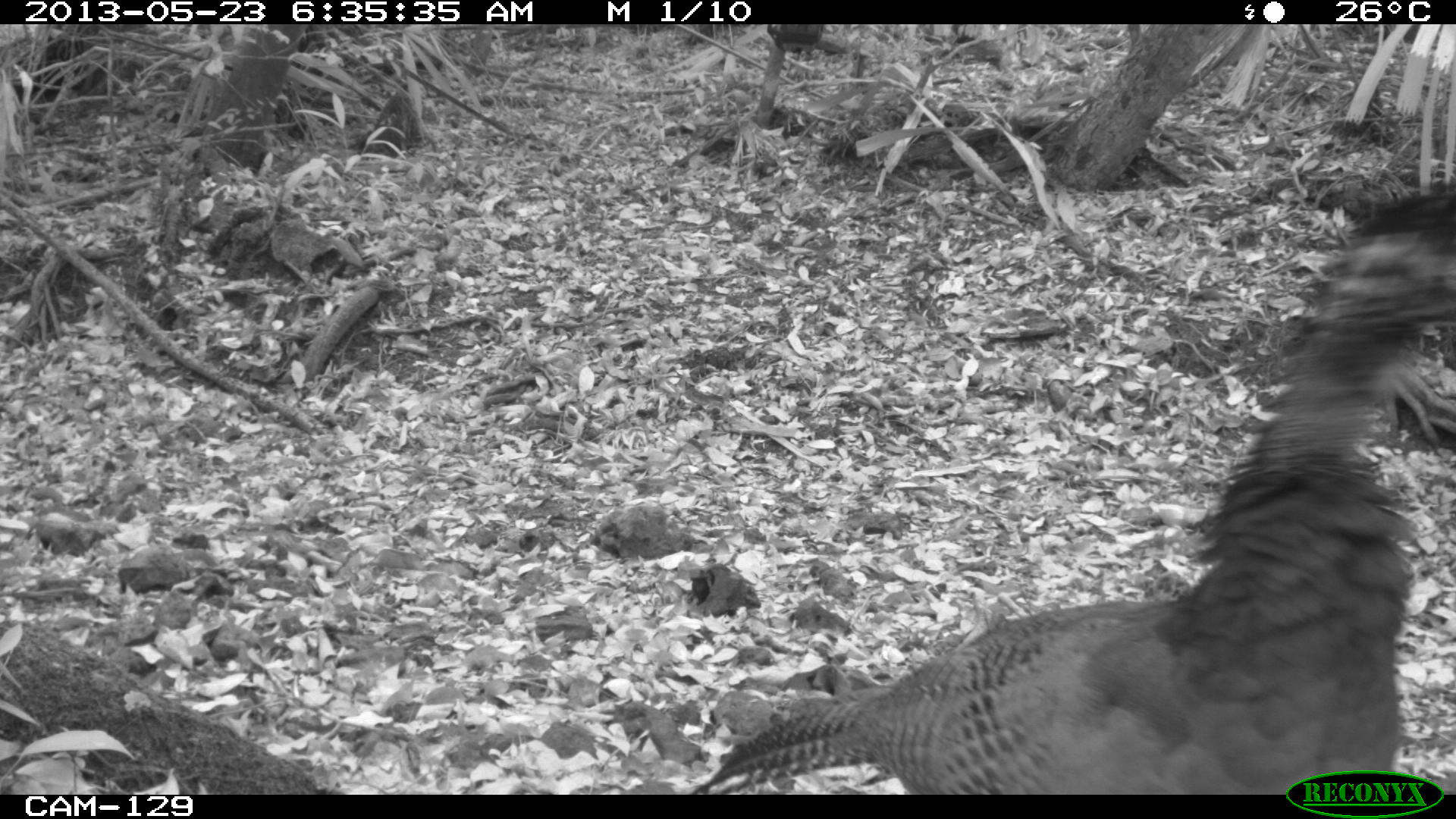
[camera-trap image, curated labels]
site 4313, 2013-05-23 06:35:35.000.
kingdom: Animalia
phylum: Chordata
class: Aves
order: Galliformes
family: Cracidae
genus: Crax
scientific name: Crax rubra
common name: great curassow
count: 1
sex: female